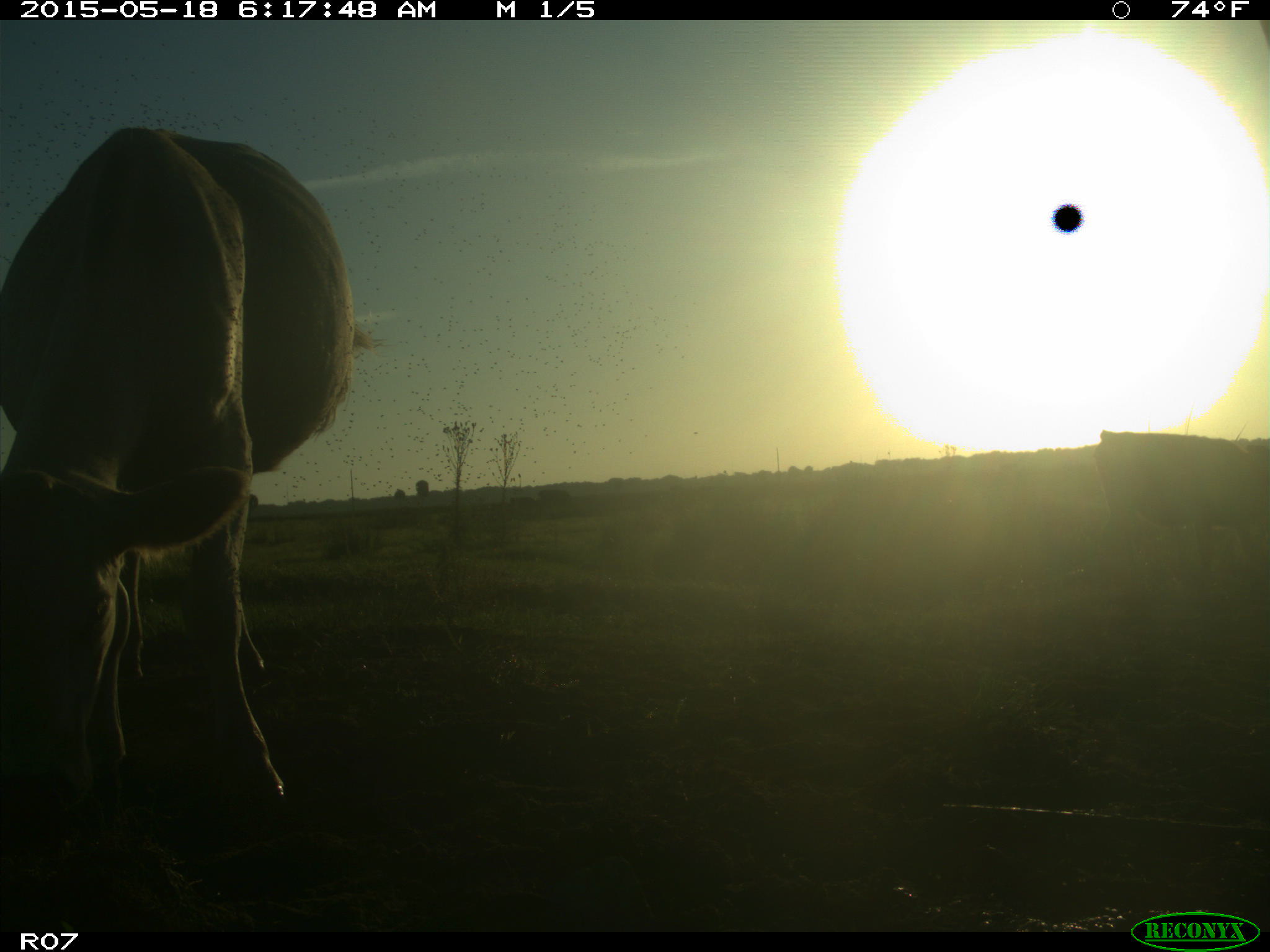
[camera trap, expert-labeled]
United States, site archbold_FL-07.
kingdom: Animalia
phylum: Chordata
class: Mammalia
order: Artiodactyla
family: Bovidae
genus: Bos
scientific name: Bos taurus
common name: domestic cow